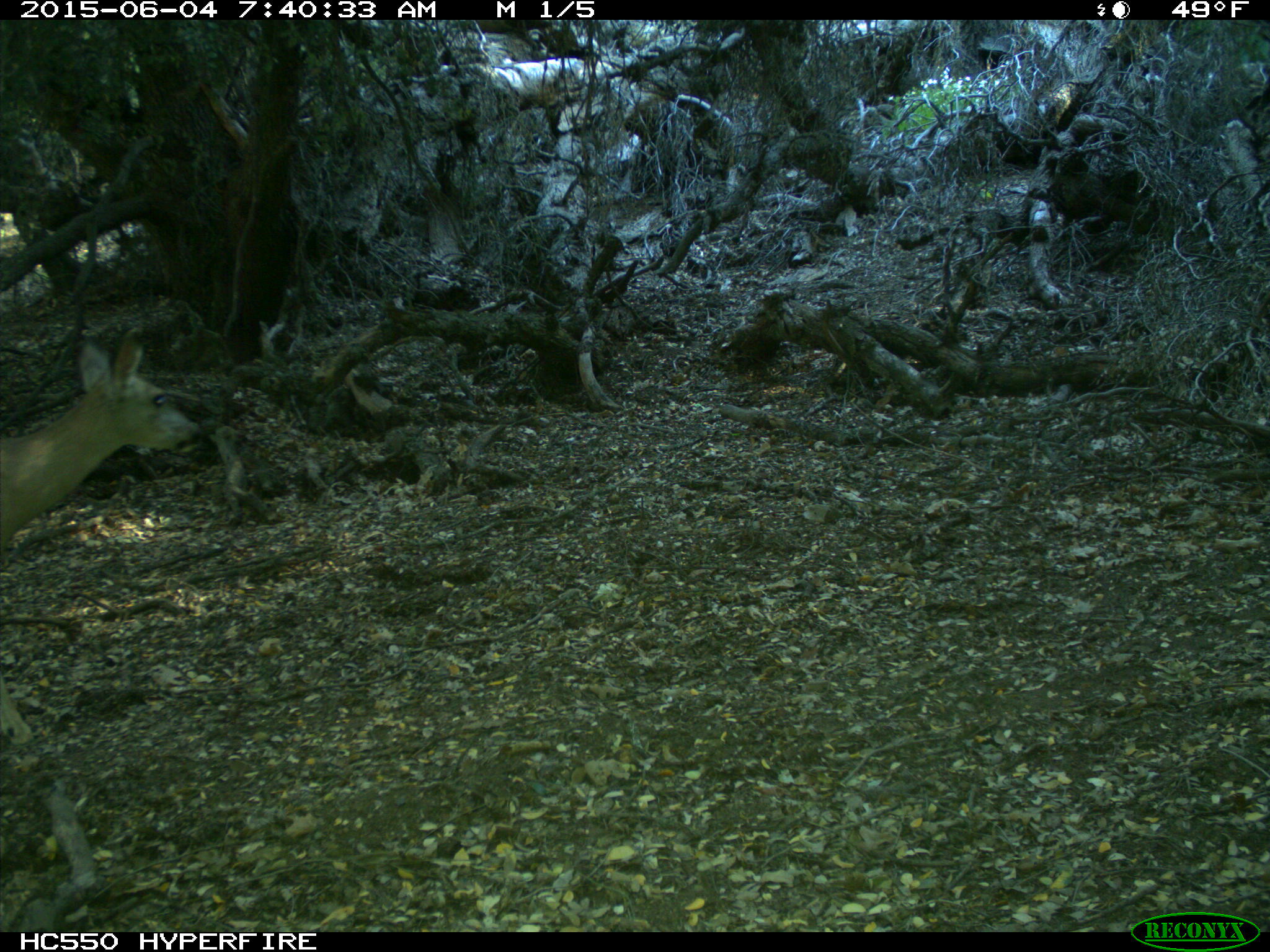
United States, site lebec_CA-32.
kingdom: Animalia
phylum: Chordata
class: Mammalia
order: Artiodactyla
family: Cervidae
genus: Odocoileus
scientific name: Odocoileus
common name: deer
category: unidentified deer